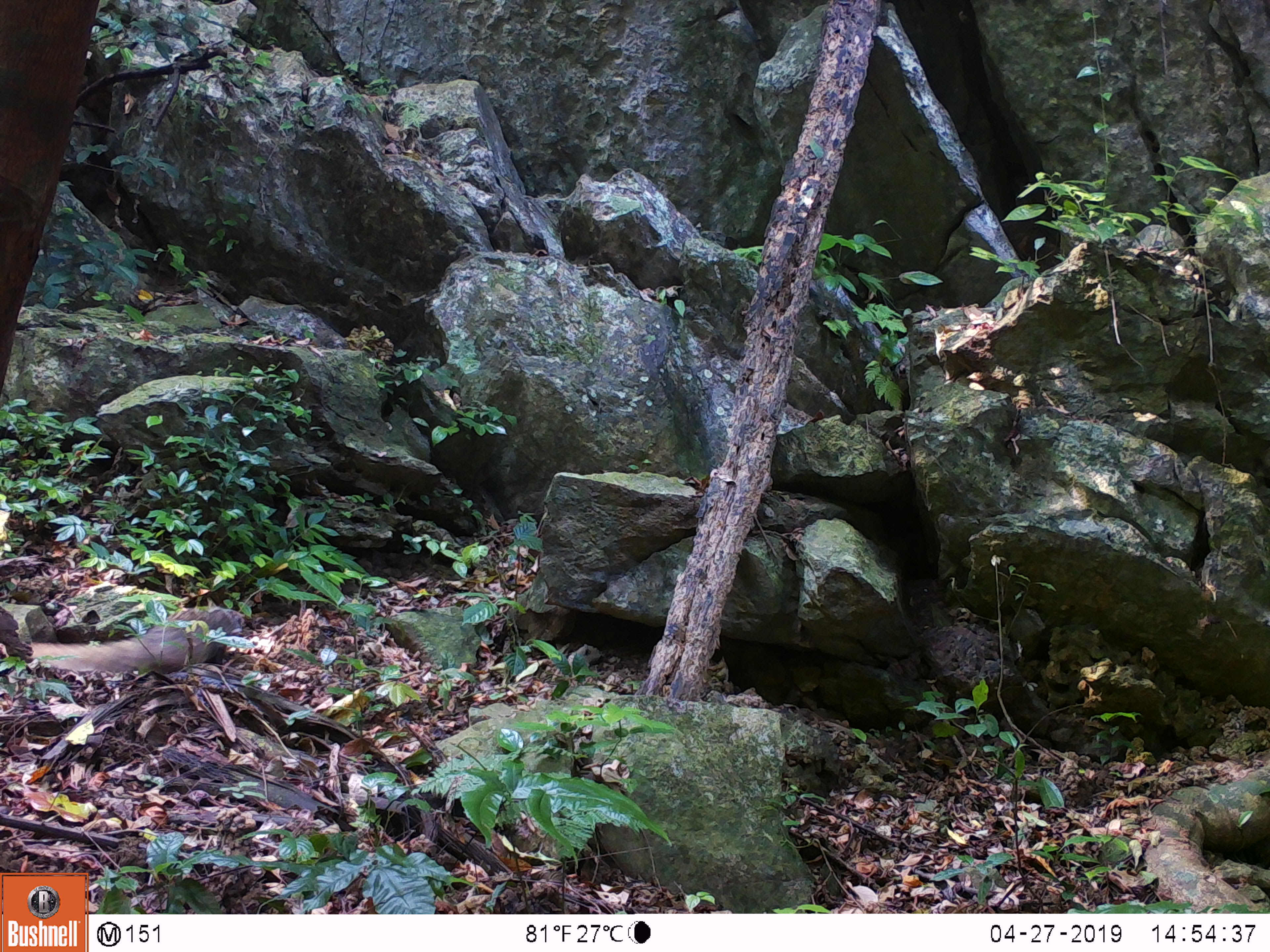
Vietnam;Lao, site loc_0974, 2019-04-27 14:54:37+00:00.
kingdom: Animalia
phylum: Chordata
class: Mammalia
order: Carnivora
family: Herpestidae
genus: Urva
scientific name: Urva urva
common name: crab-eating mongoose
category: crab eating mongoose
Crab eating mongoose (crab-eating mongoose) (Urva urva). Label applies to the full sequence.